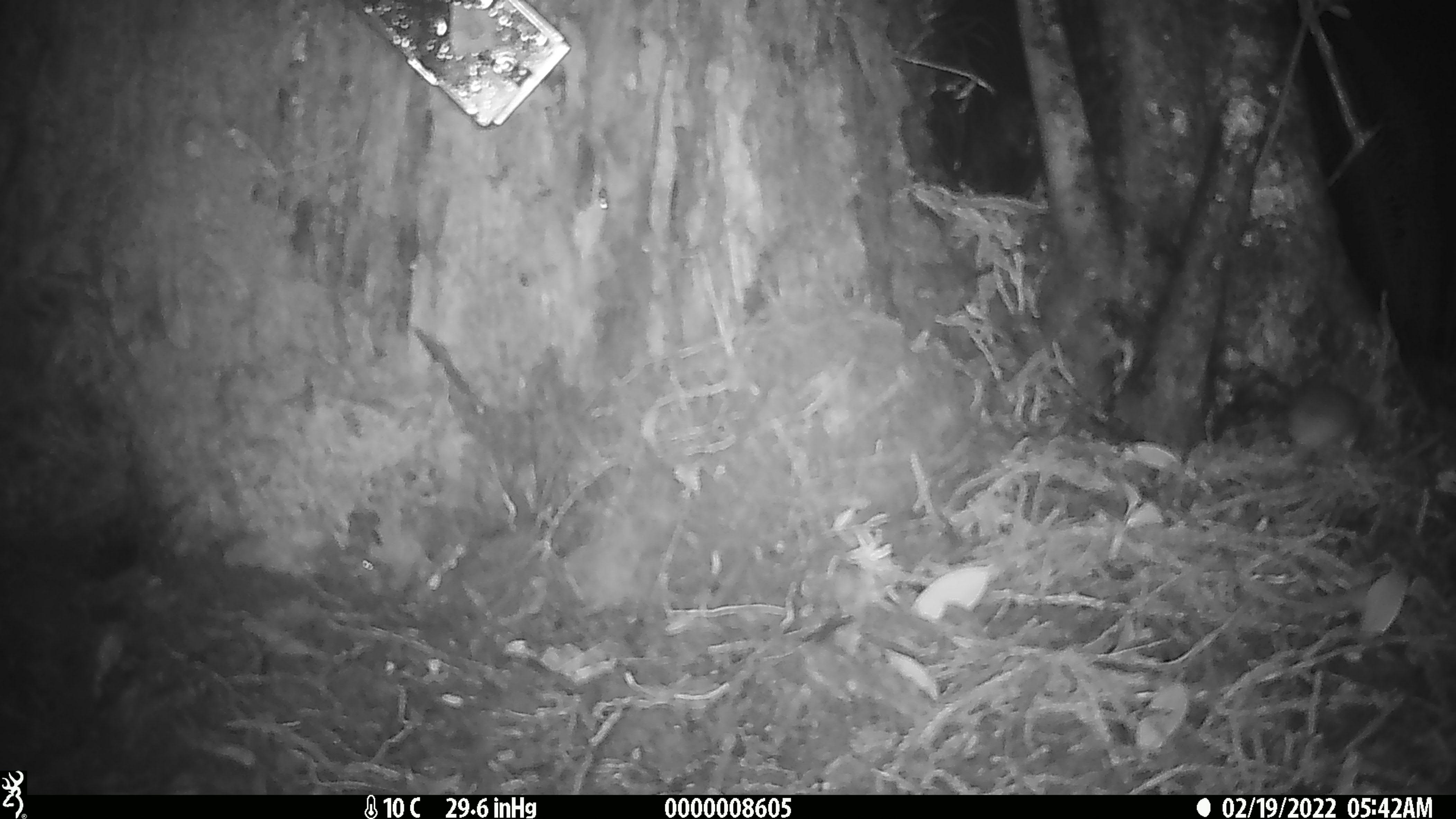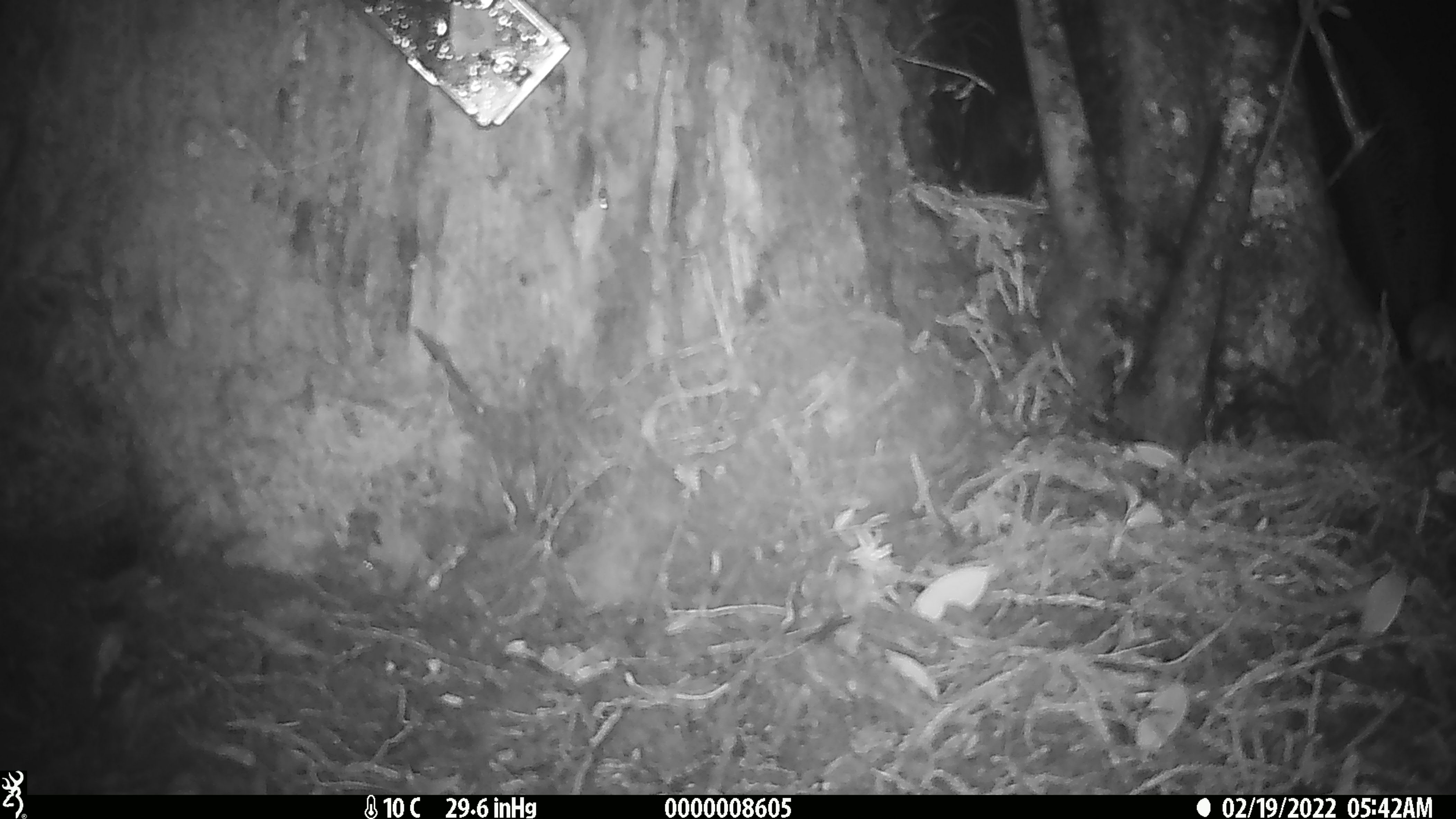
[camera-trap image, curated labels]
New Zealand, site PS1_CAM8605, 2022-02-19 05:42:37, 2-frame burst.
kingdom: Animalia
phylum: Chordata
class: Mammalia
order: Rodentia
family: Muridae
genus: Mus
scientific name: Mus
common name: mouse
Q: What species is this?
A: Mouse (Mus).